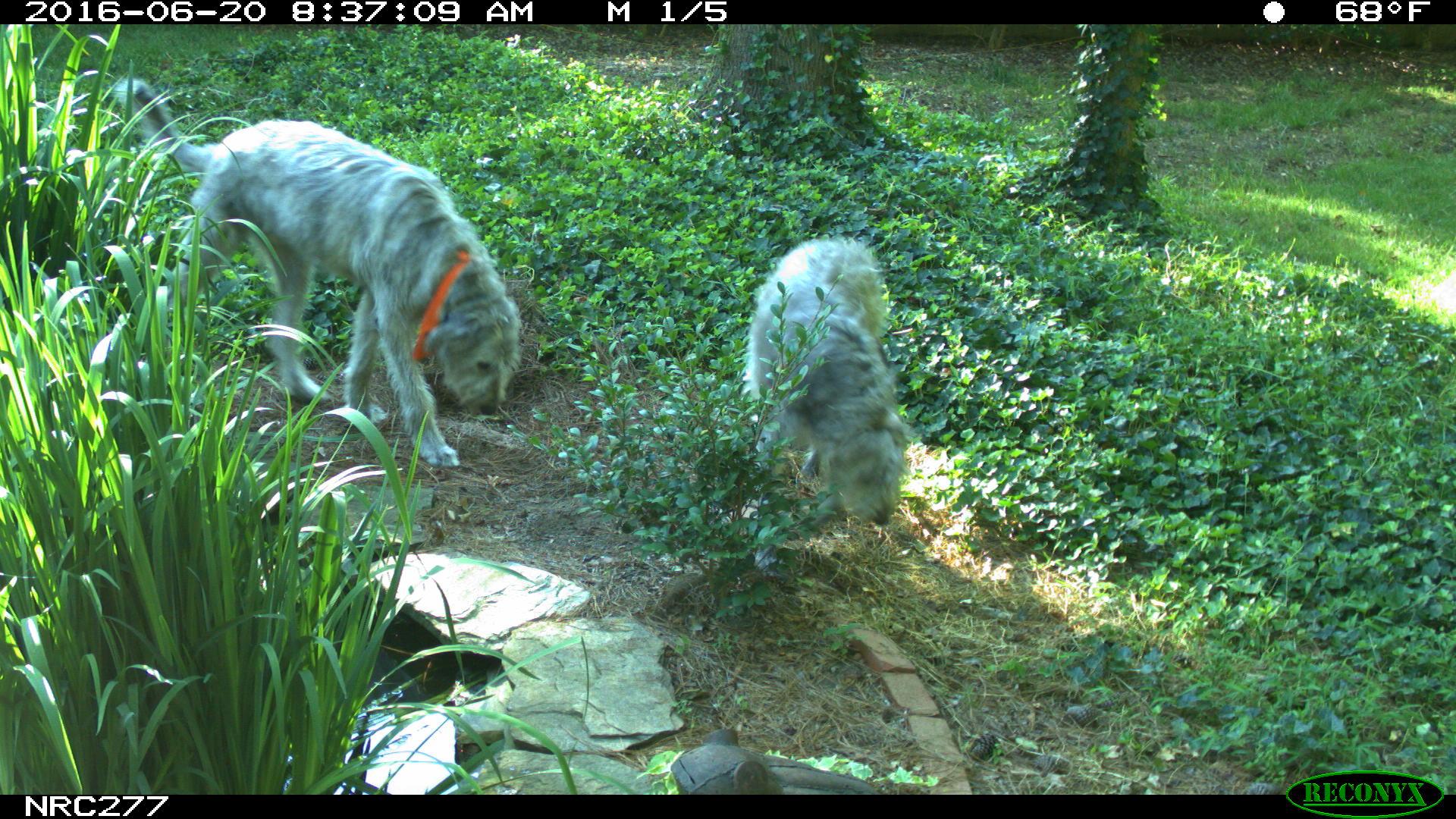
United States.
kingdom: Animalia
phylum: Chordata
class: Mammalia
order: Carnivora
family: Canidae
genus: Canis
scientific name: Canis familiaris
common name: domestic dog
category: Dog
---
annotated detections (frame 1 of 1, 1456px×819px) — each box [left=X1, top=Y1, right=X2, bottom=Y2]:
Dog: [left=108, top=73, right=521, bottom=475]; [left=739, top=223, right=914, bottom=553]